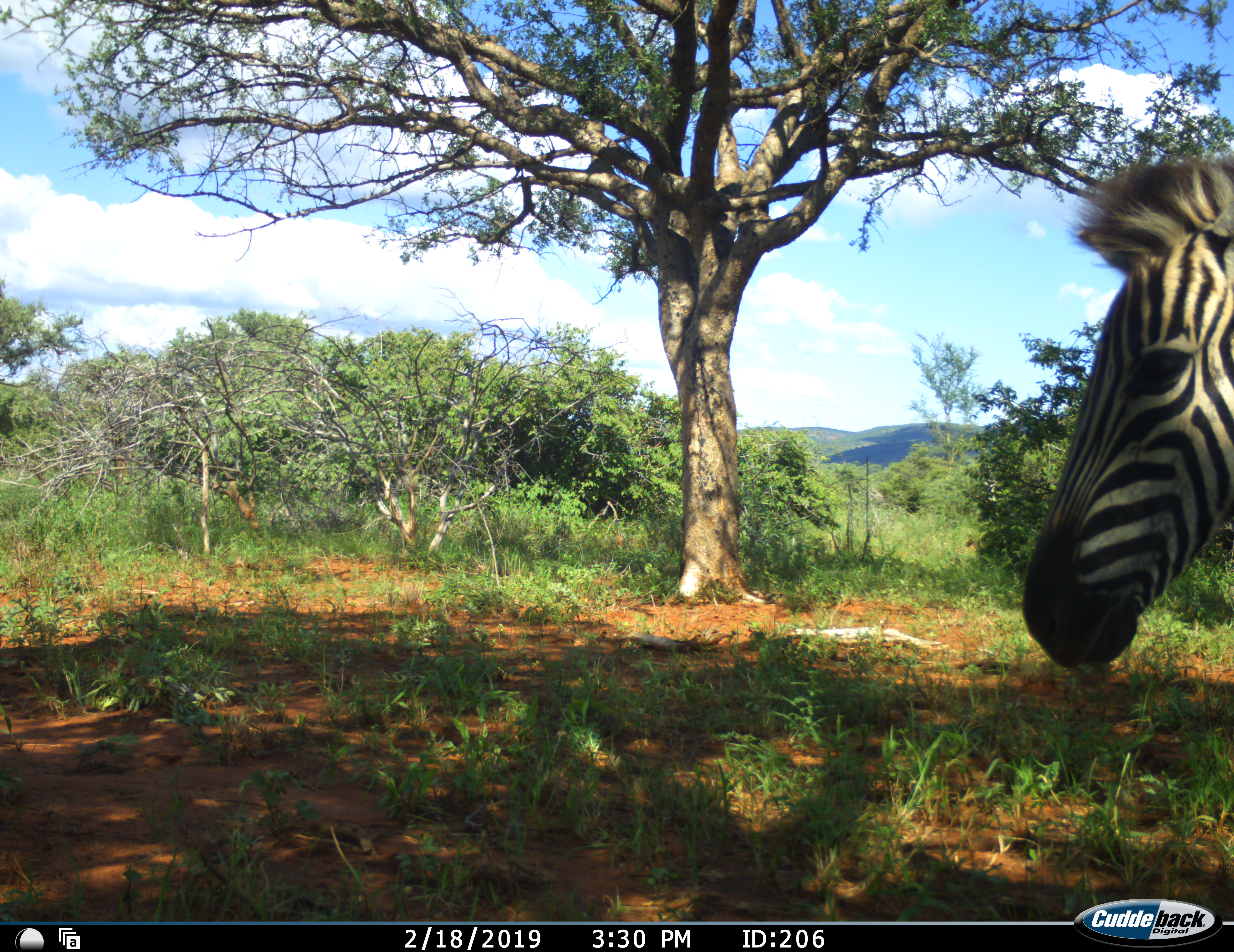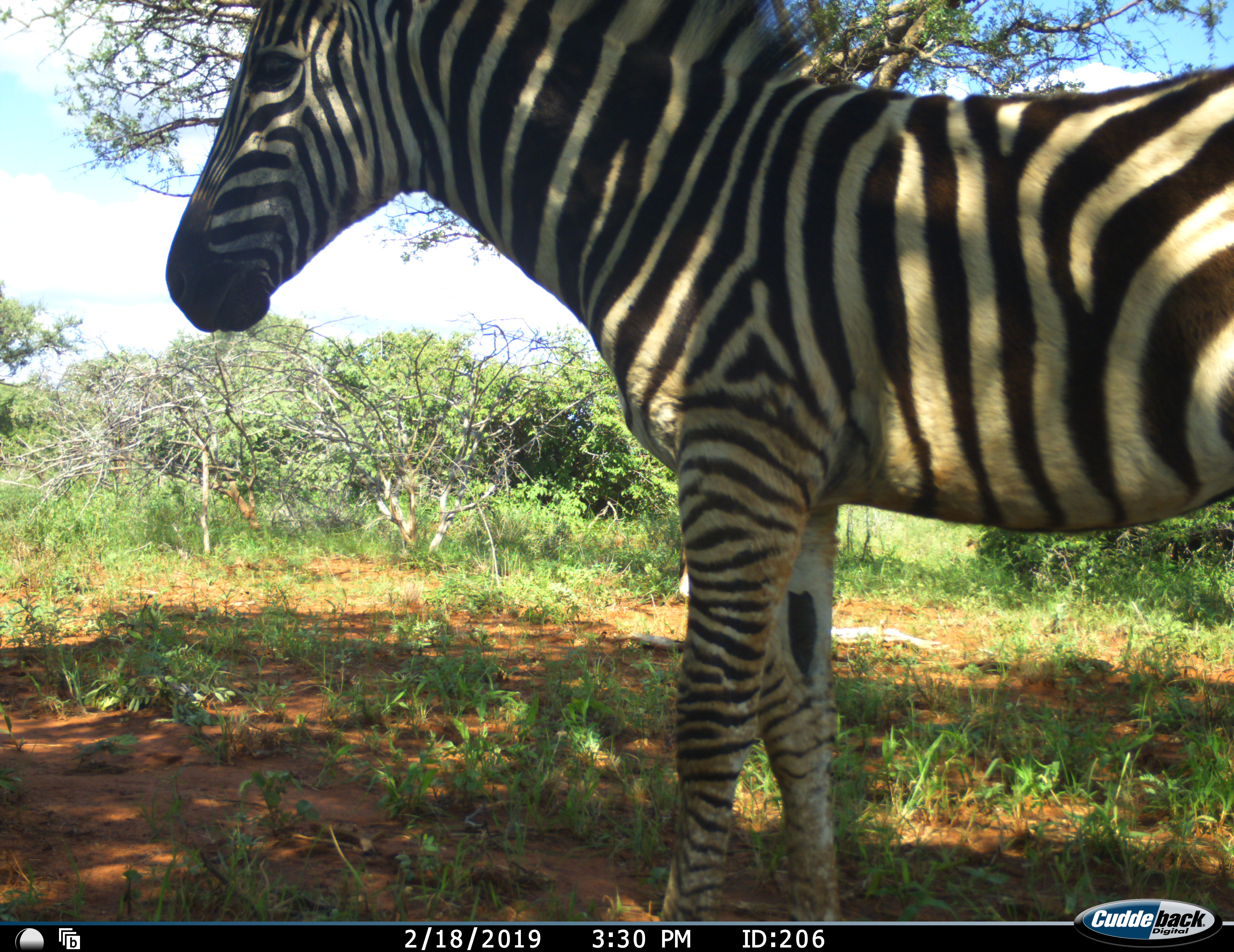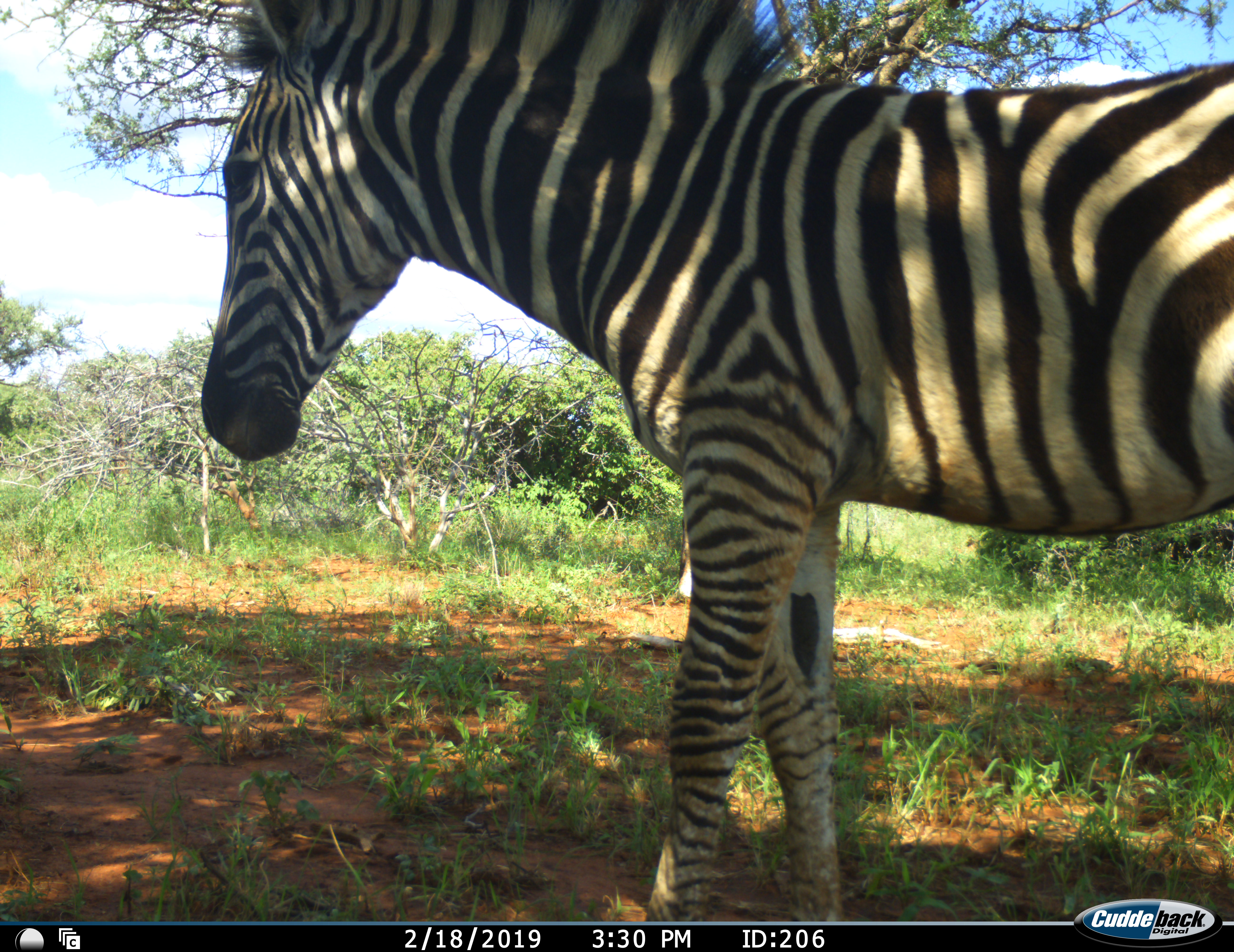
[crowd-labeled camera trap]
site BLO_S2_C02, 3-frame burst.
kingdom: Animalia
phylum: Chordata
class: Mammalia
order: Perissodactyla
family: Equidae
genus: Equus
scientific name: Equus quagga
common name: plains zebra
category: zebraplains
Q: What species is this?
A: Zebraplains (plains zebra) (Equus quagga).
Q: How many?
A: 1.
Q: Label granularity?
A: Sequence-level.